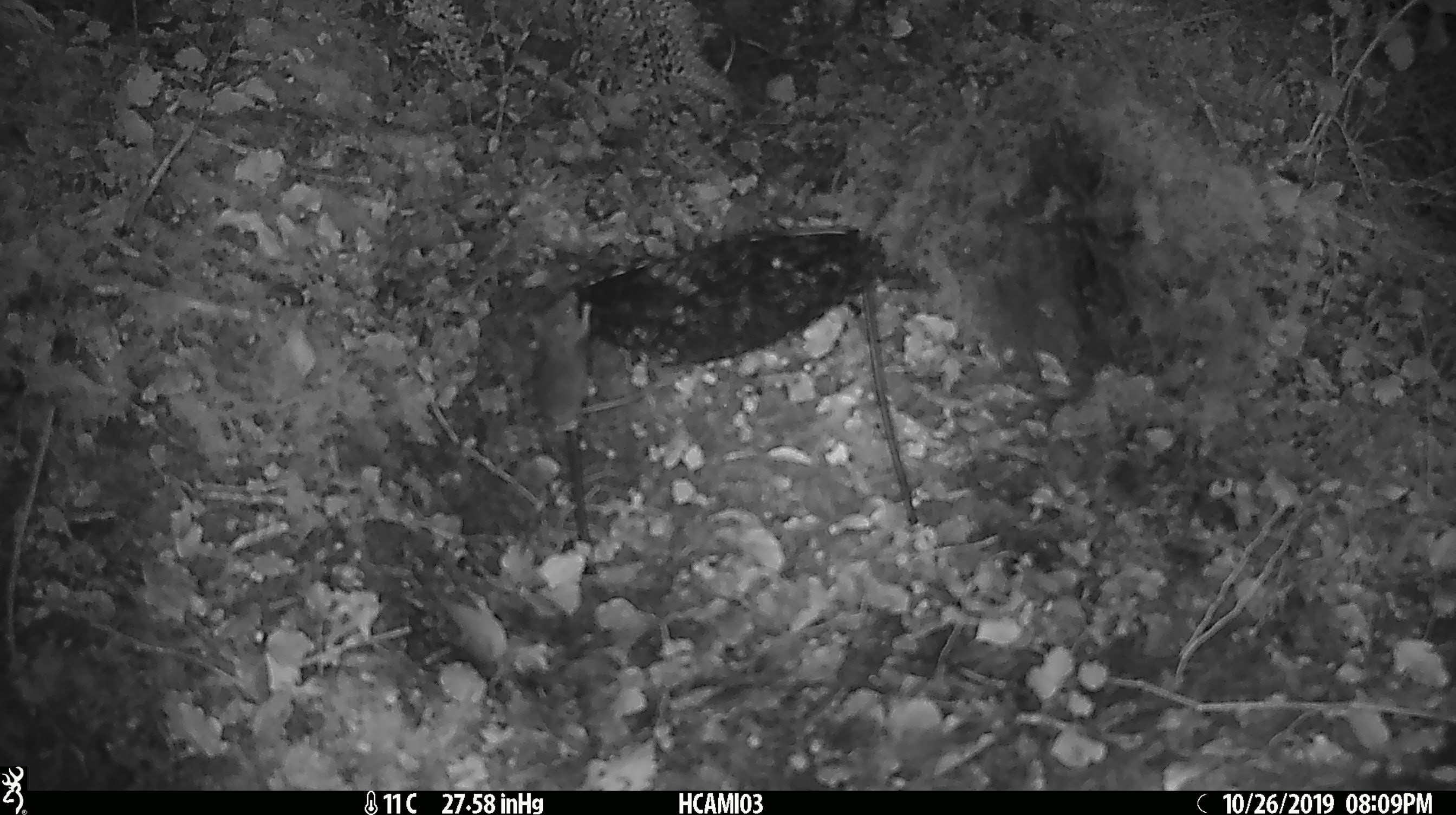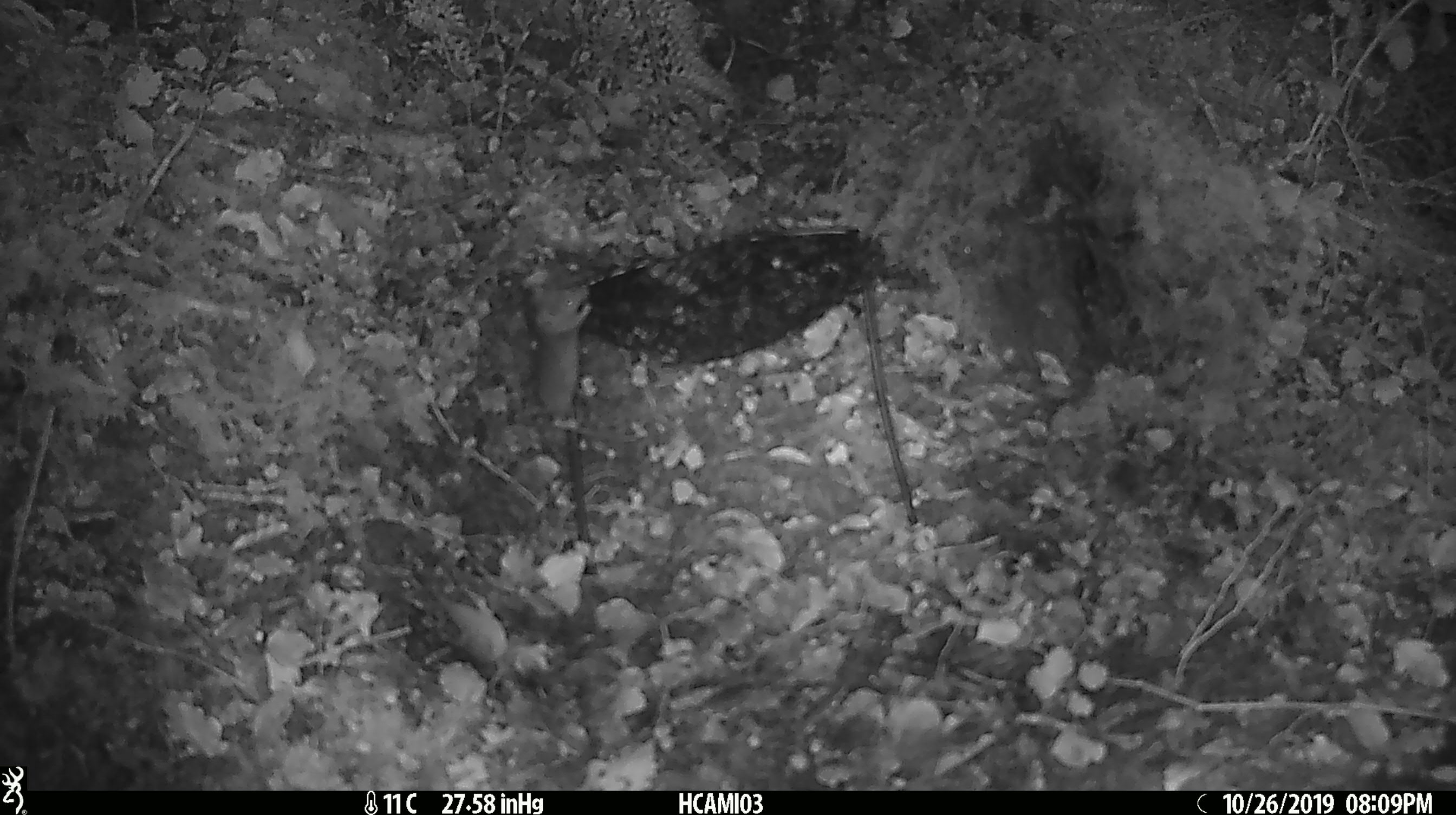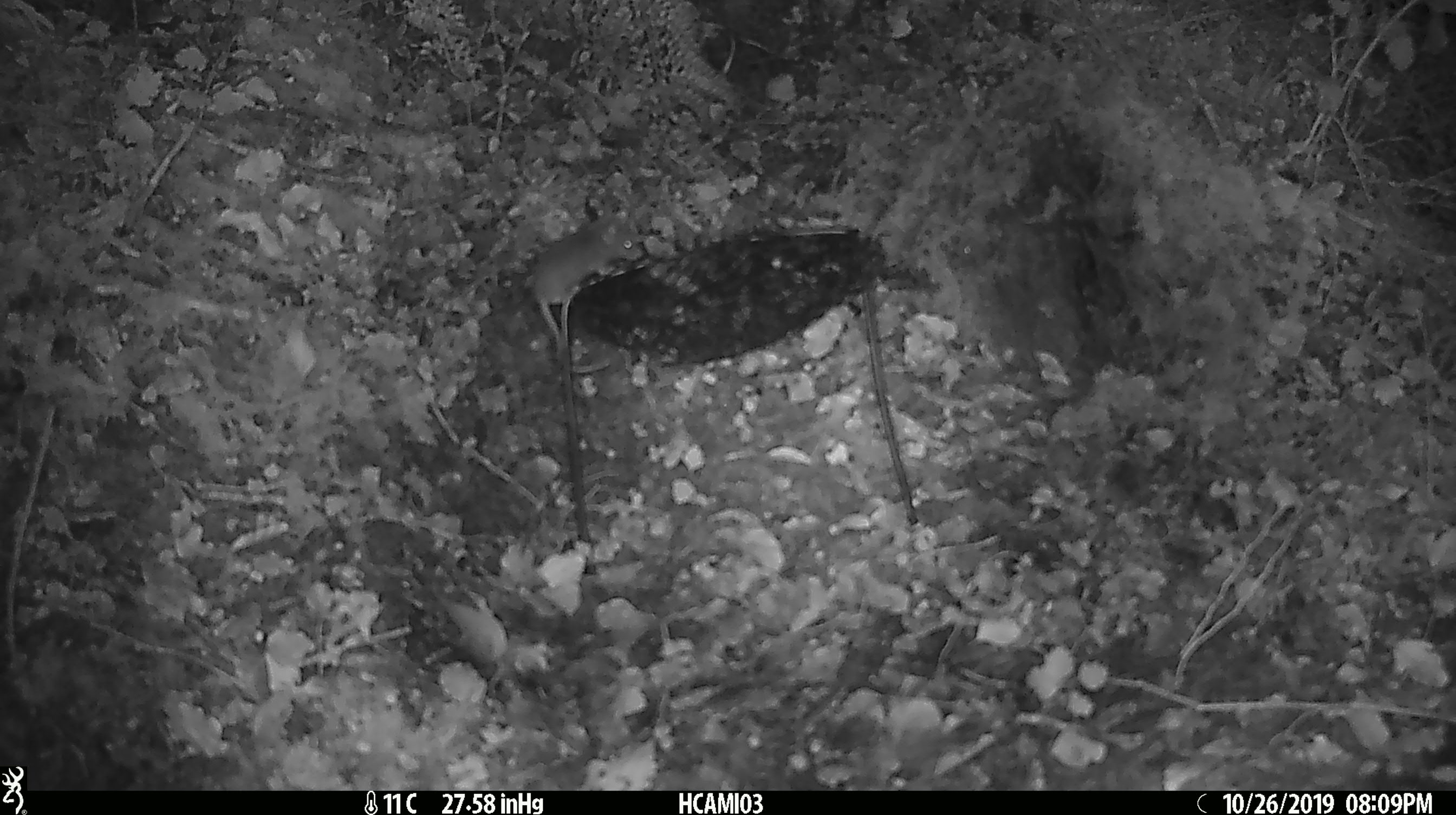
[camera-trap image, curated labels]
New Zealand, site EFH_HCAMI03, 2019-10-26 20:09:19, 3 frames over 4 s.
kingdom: Animalia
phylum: Chordata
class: Mammalia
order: Rodentia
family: Muridae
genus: Mus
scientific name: Mus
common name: mouse